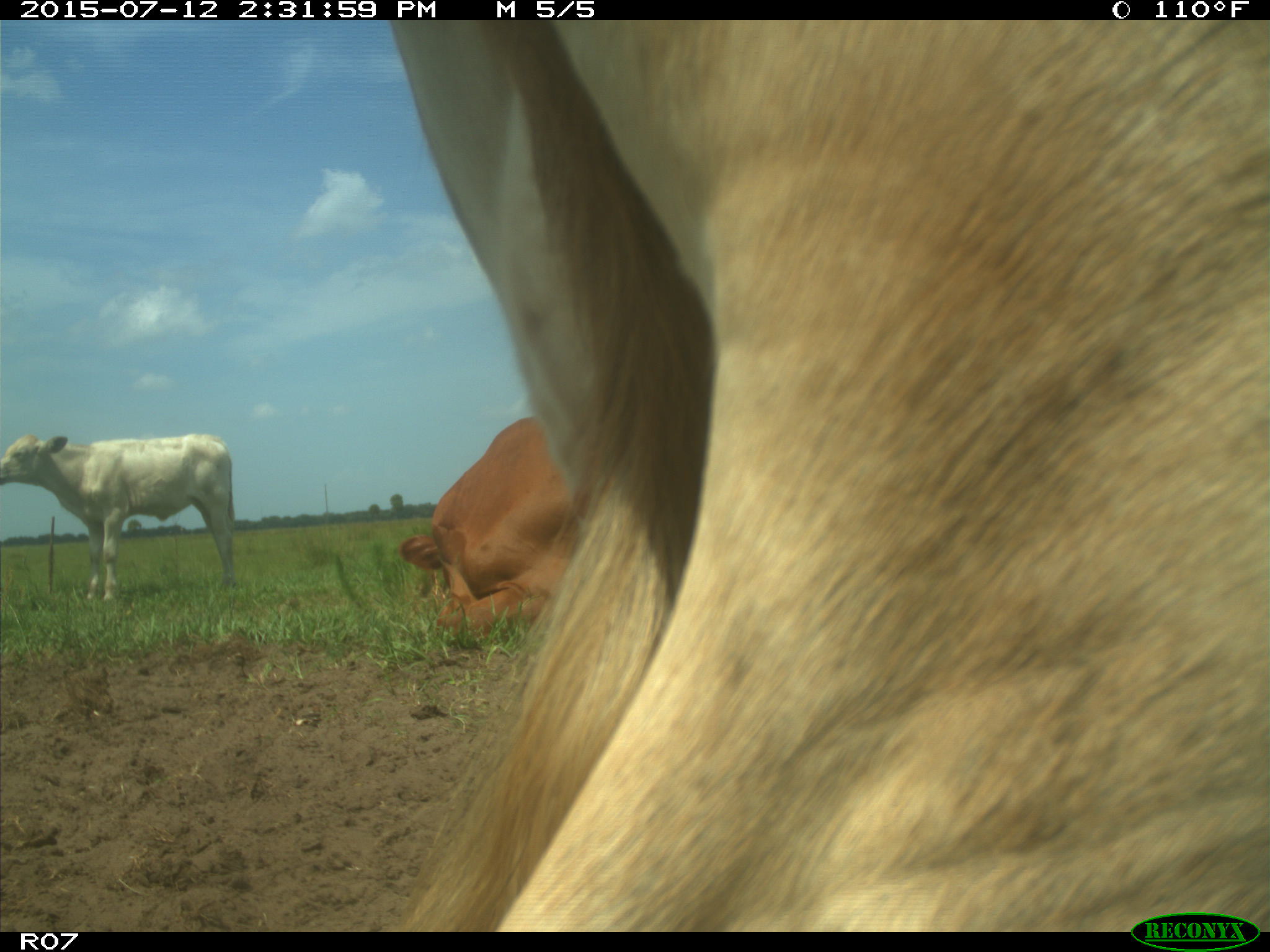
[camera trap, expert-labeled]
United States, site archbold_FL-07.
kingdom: Animalia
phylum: Chordata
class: Mammalia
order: Artiodactyla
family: Bovidae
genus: Bos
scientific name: Bos taurus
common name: domestic cow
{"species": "Bos taurus (domestic cow)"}